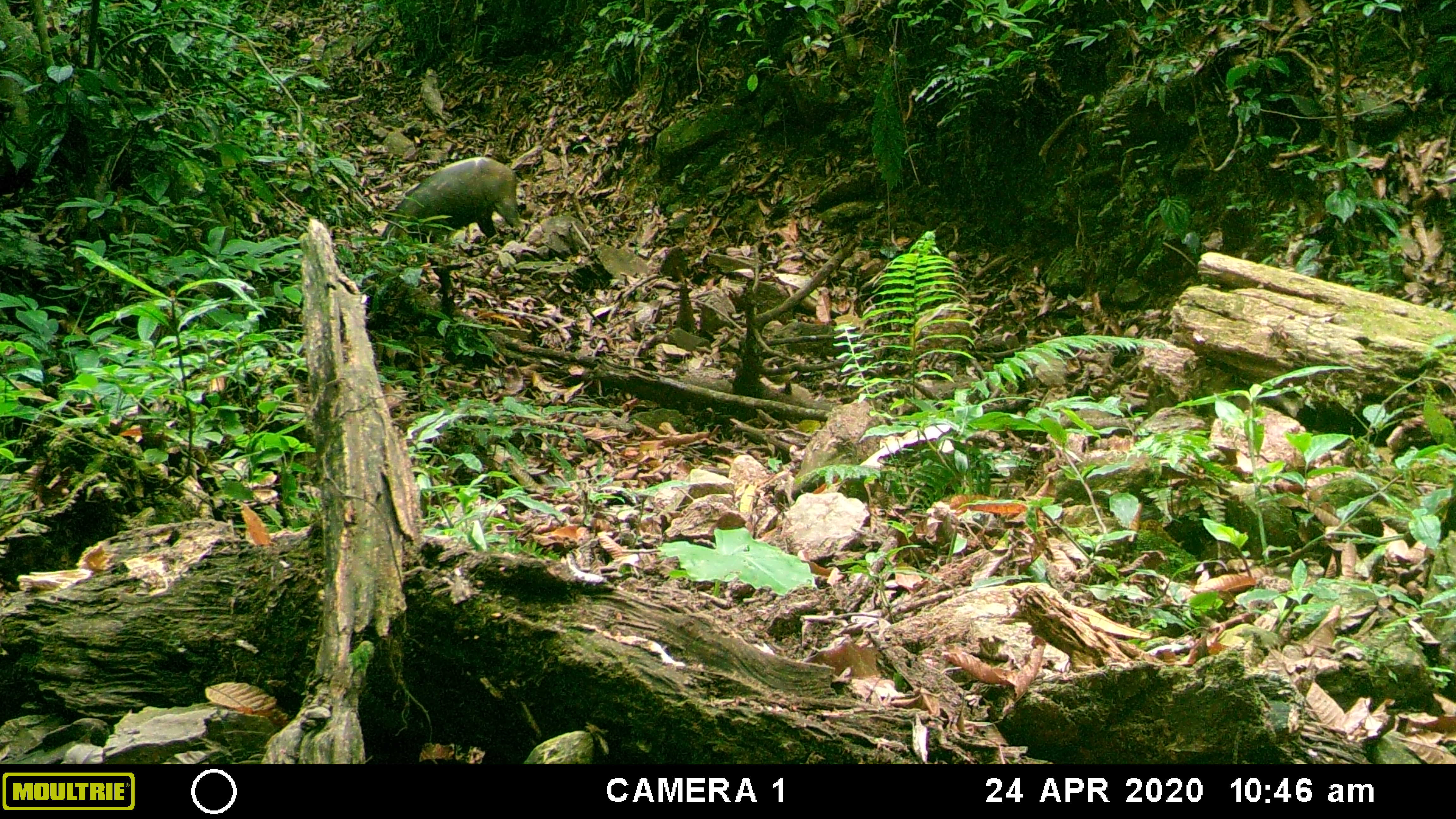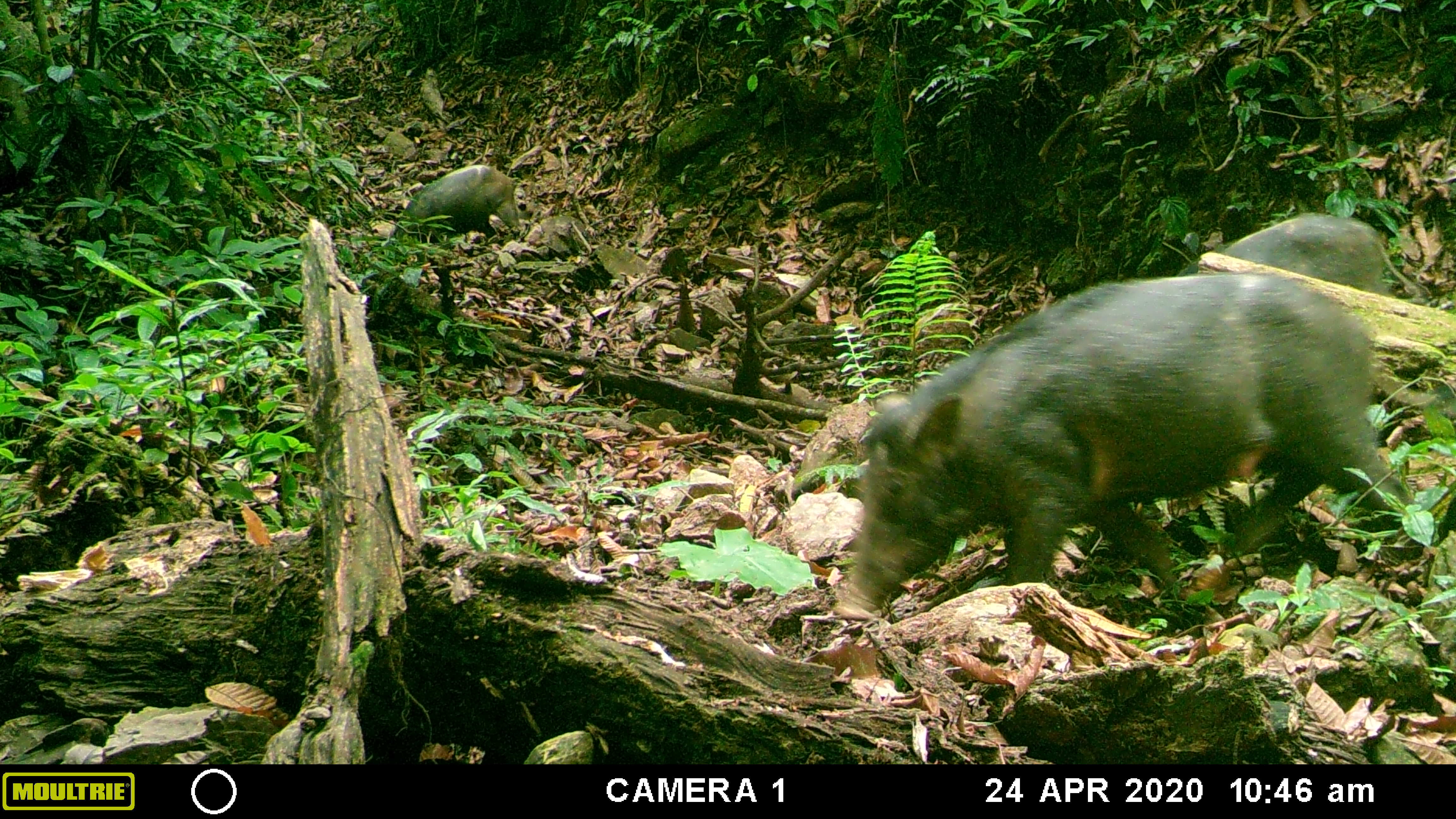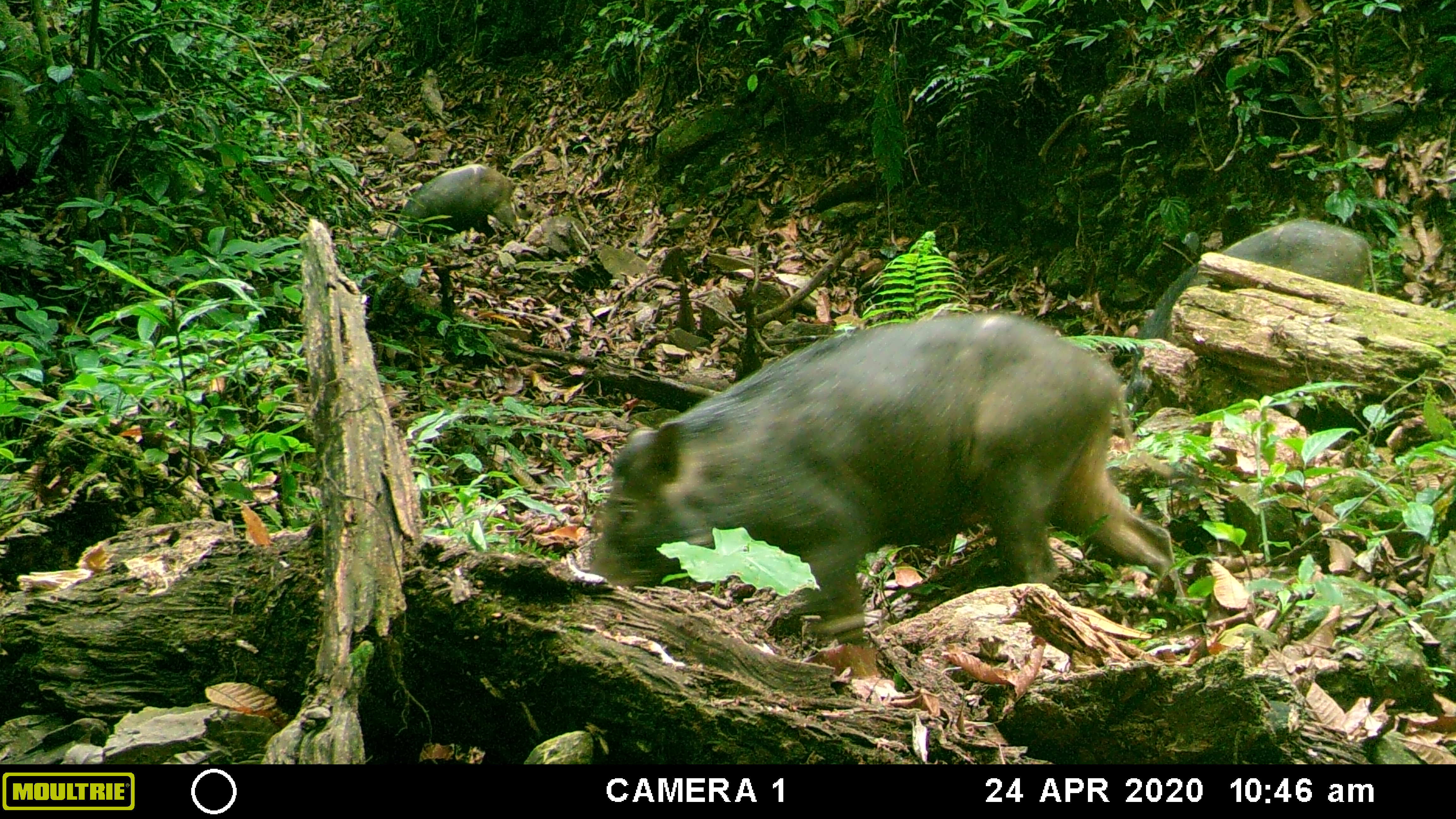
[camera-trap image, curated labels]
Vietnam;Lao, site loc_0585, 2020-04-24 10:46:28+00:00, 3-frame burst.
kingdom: Animalia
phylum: Chordata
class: Mammalia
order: Artiodactyla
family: Suidae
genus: Sus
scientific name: Sus scrofa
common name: eurasian wild pig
Eurasian wild pig (Sus scrofa). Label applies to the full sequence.